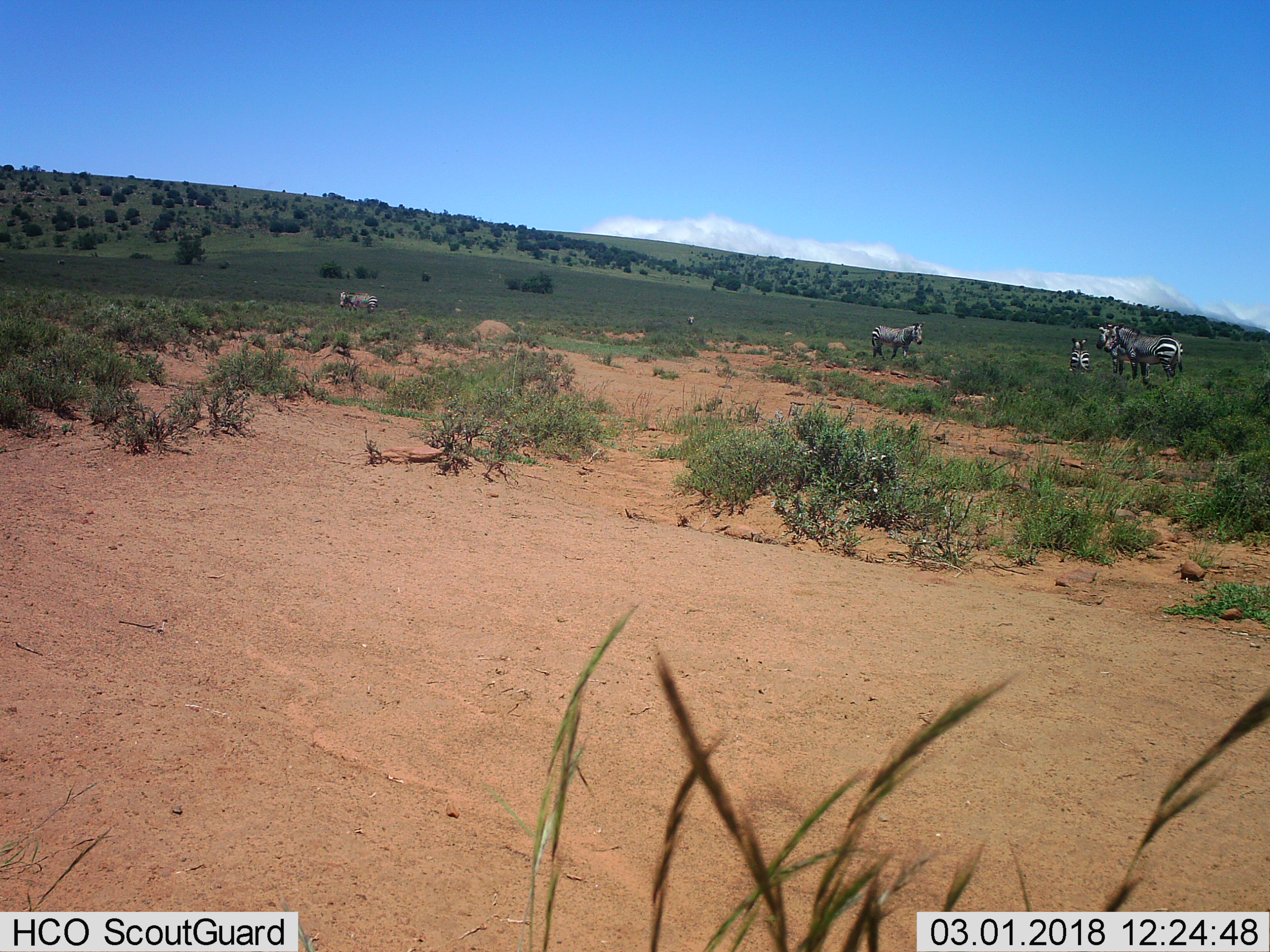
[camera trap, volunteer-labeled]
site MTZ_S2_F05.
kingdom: Animalia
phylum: Chordata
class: Mammalia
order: Perissodactyla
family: Equidae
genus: Equus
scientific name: Equus zebra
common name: mountain zebra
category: zebramountain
Zebramountain (mountain zebra) (Equus zebra), count 6. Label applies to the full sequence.